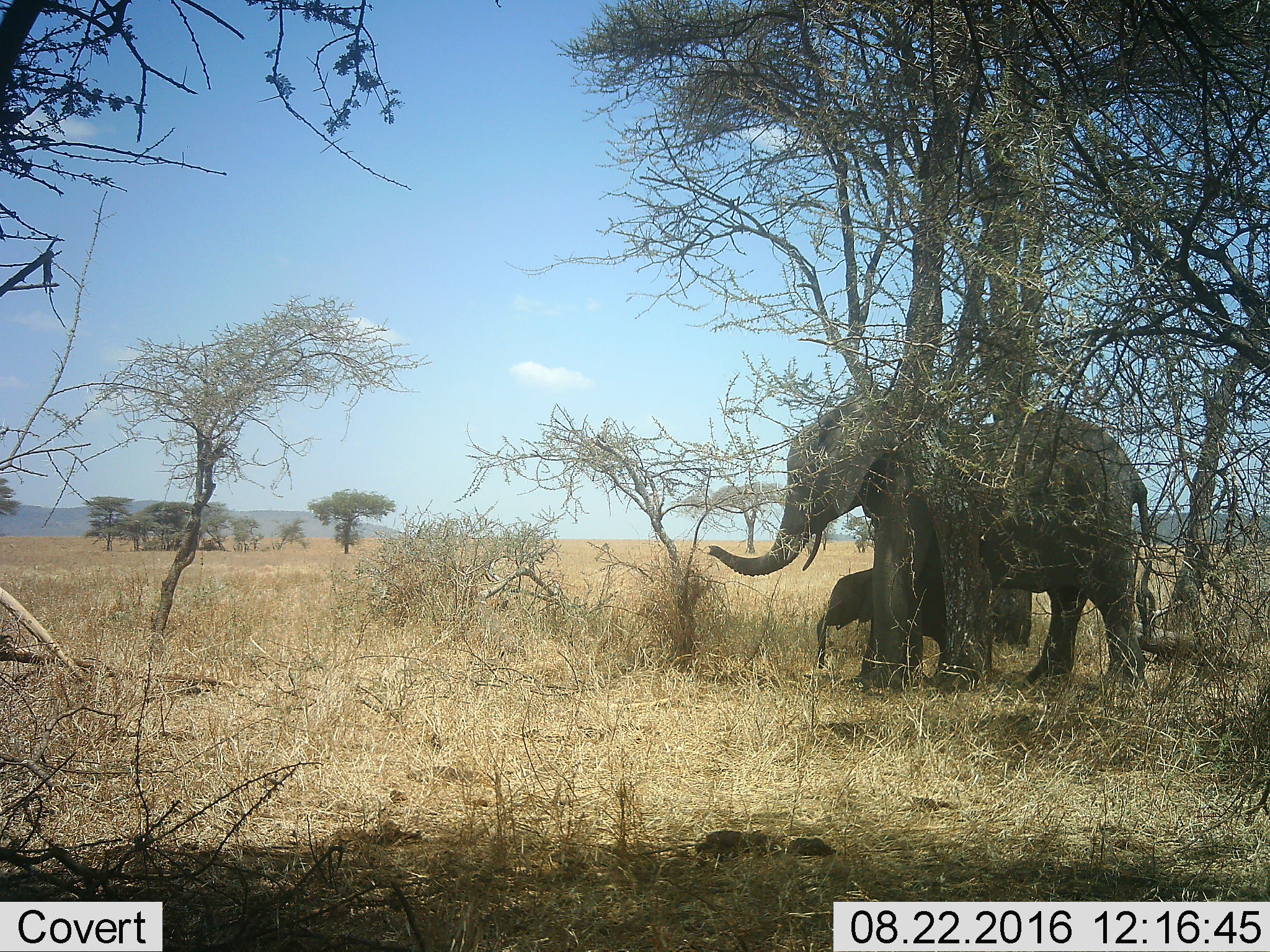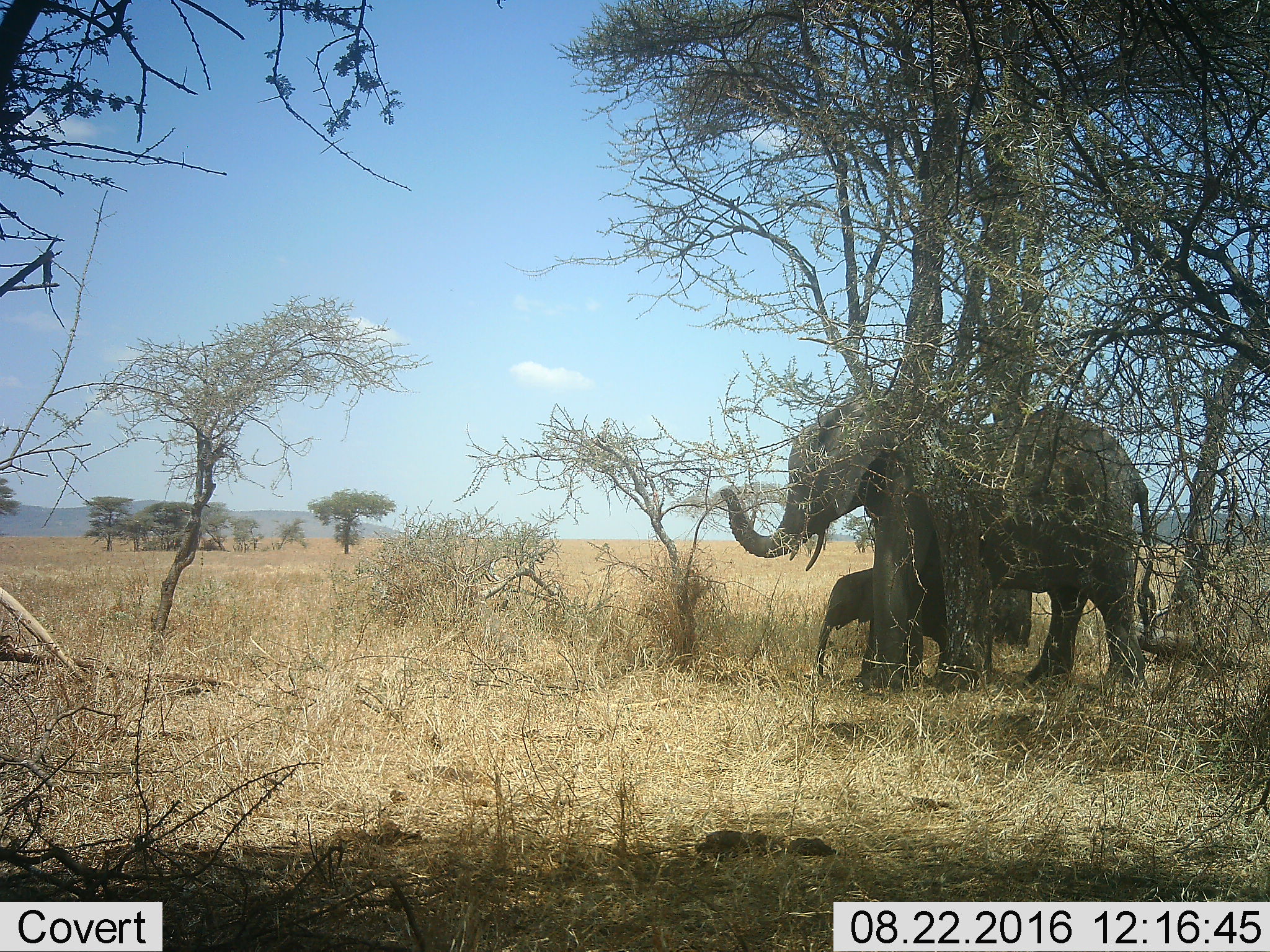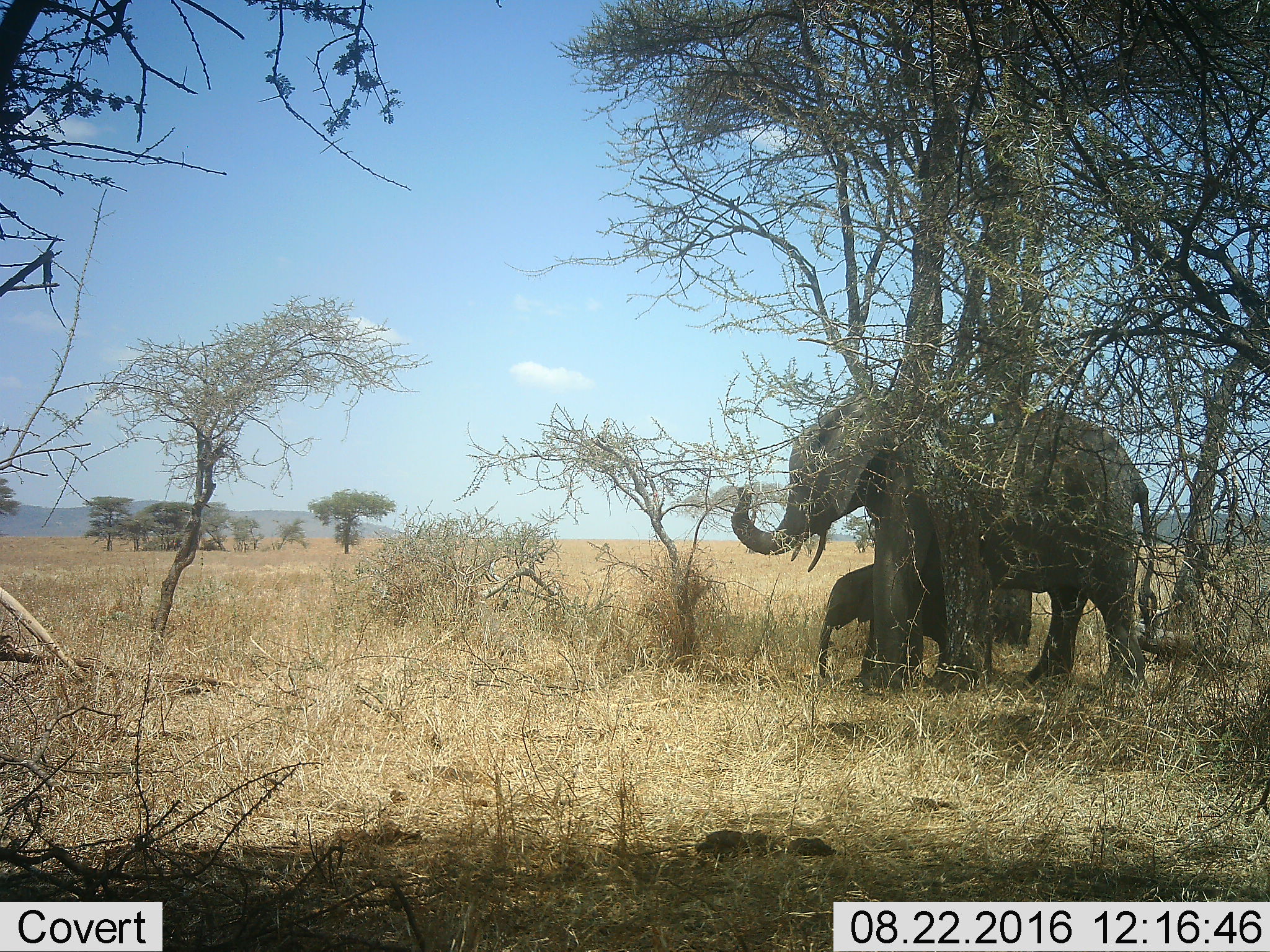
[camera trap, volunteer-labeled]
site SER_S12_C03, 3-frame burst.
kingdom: Animalia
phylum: Chordata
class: Mammalia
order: Proboscidea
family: Elephantidae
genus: Loxodonta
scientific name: Loxodonta africana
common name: african bush elephant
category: elephant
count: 2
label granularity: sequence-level